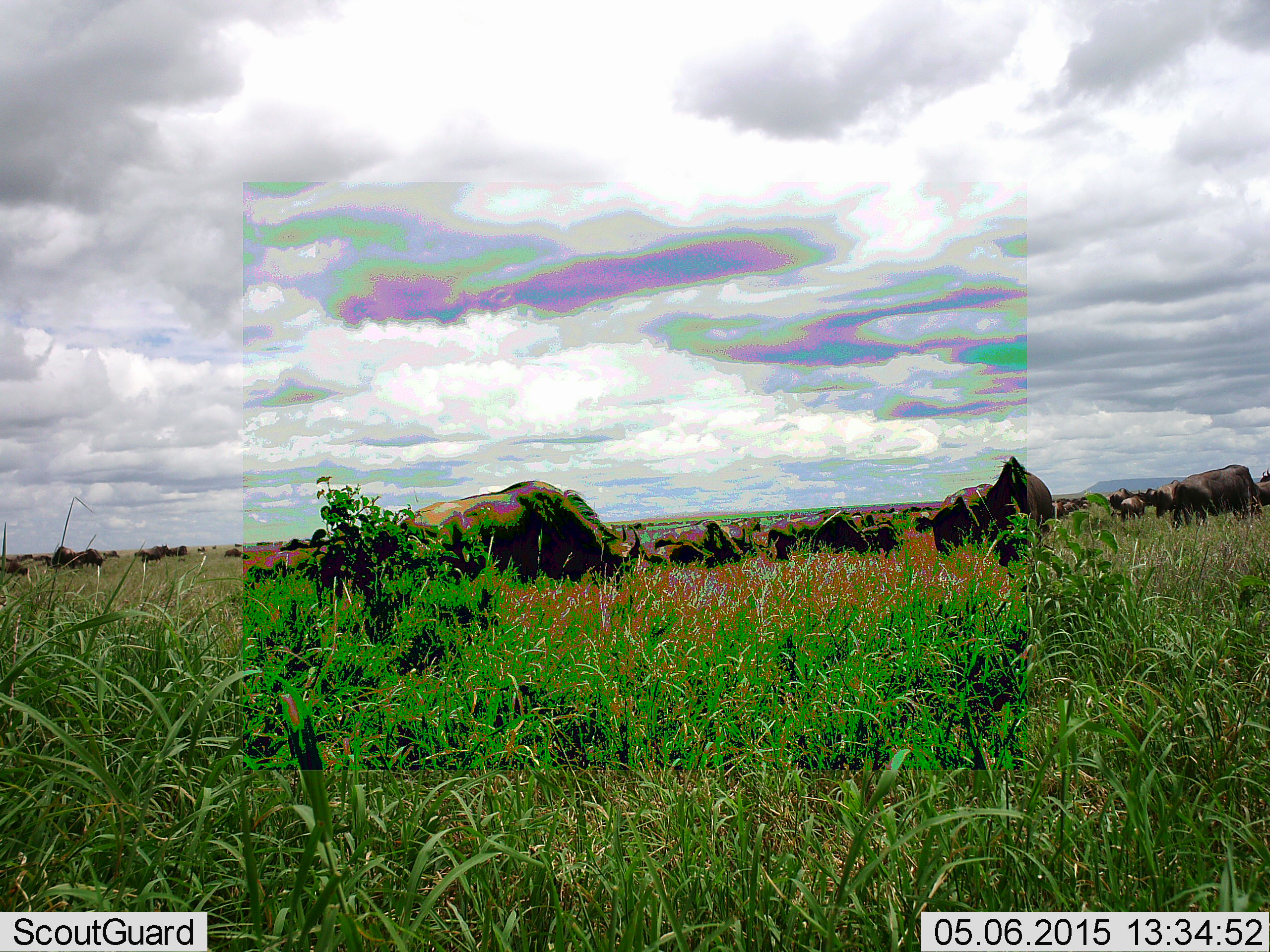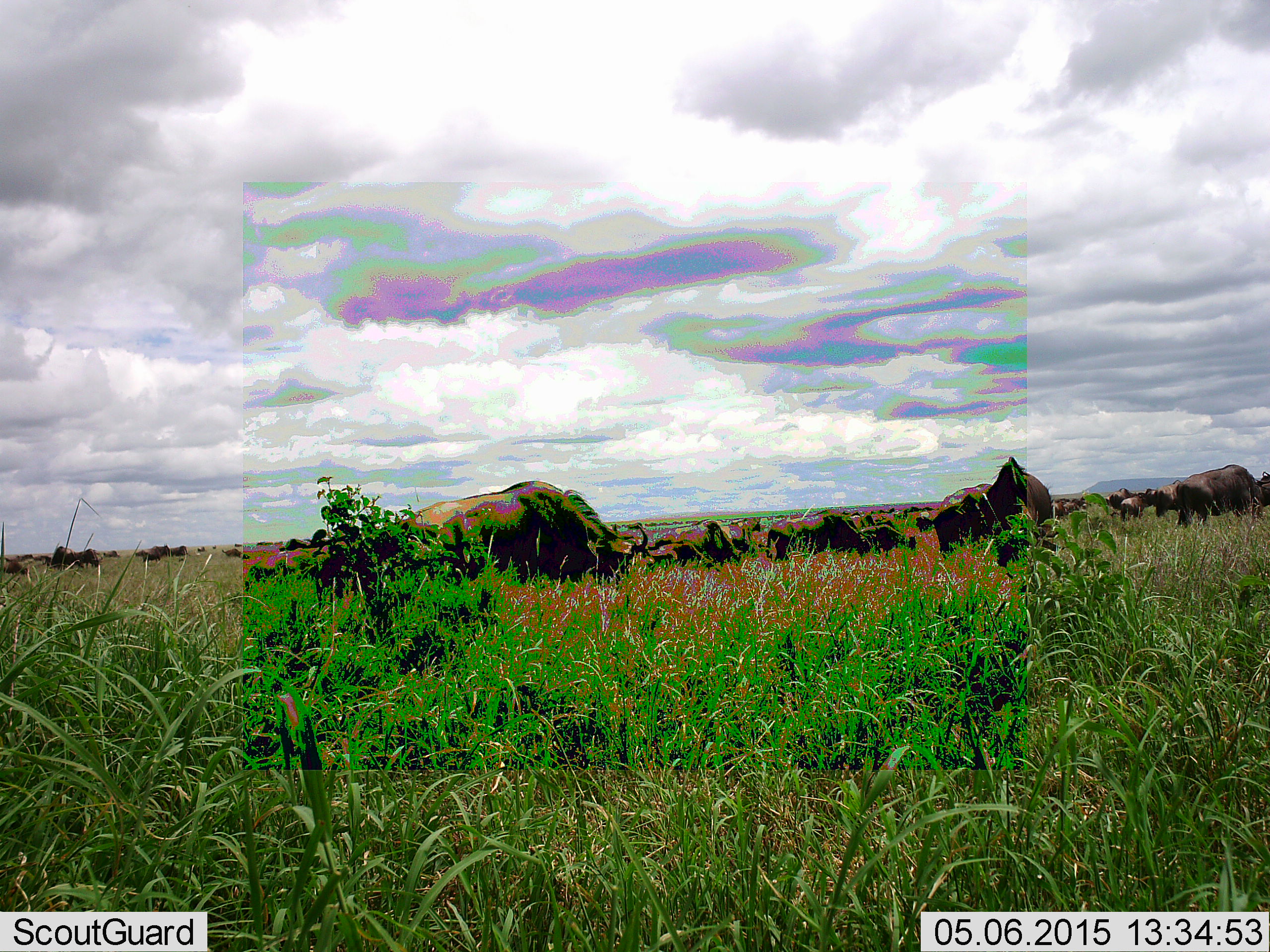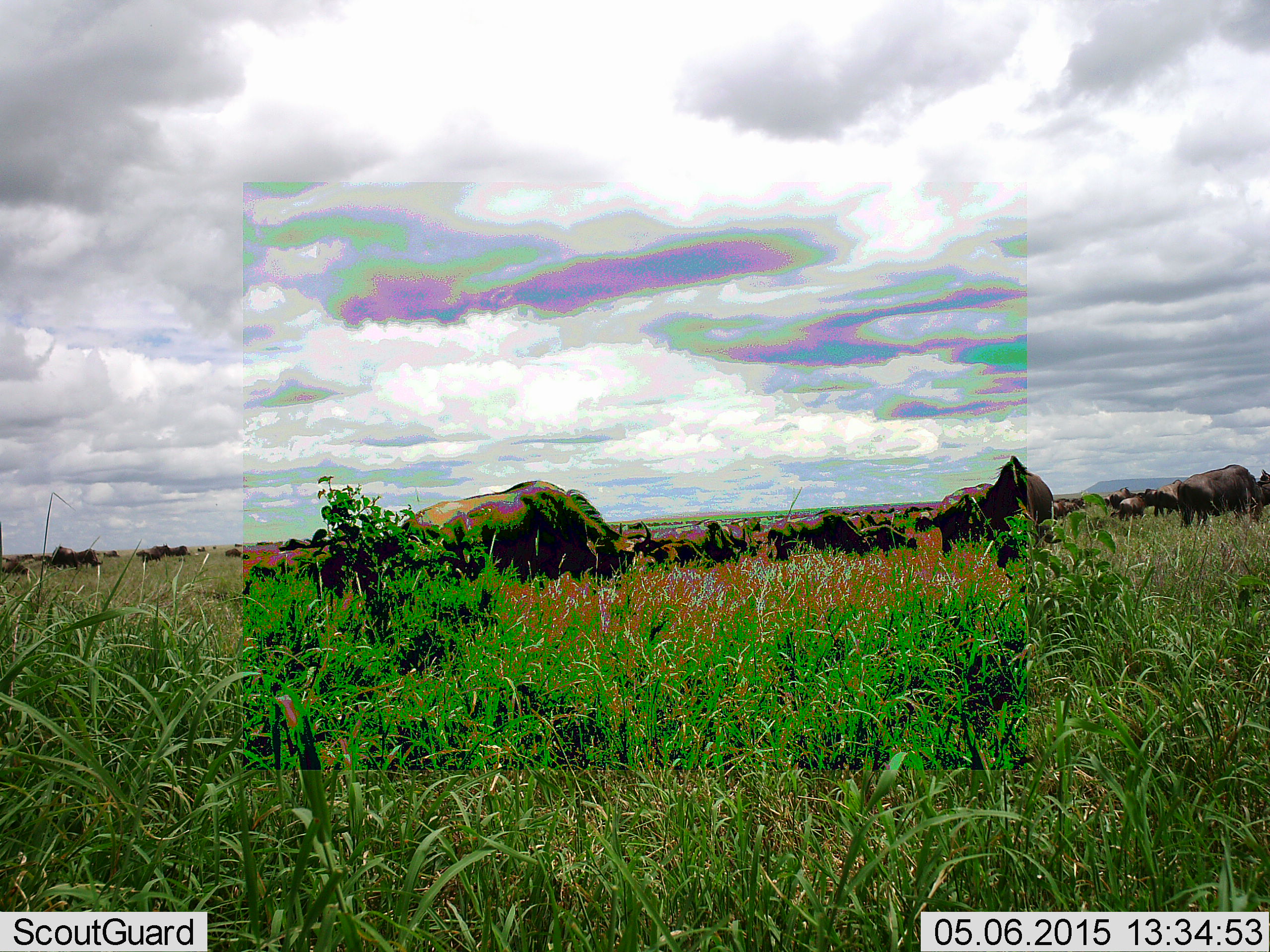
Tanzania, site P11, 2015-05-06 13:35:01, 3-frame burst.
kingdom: Animalia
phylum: Chordata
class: Mammalia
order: Artiodactyla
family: Bovidae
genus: Connochaetes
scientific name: Connochaetes taurinus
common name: blue wildebeest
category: wildebeest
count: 11-50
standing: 50%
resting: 10%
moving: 30%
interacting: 0%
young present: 0%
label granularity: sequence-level